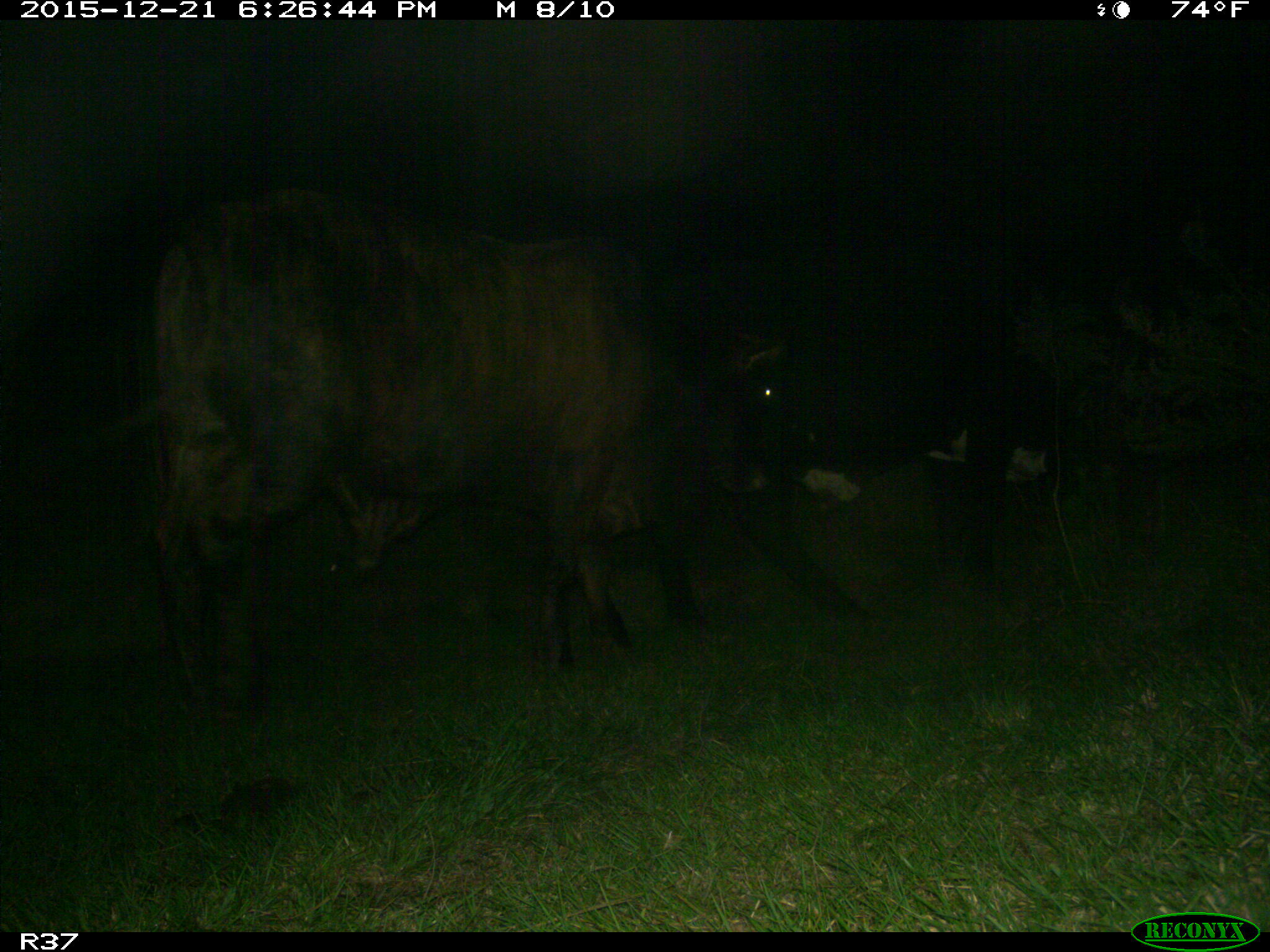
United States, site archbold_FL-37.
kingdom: Animalia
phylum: Chordata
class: Mammalia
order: Artiodactyla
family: Bovidae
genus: Bos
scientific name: Bos taurus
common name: domestic cow